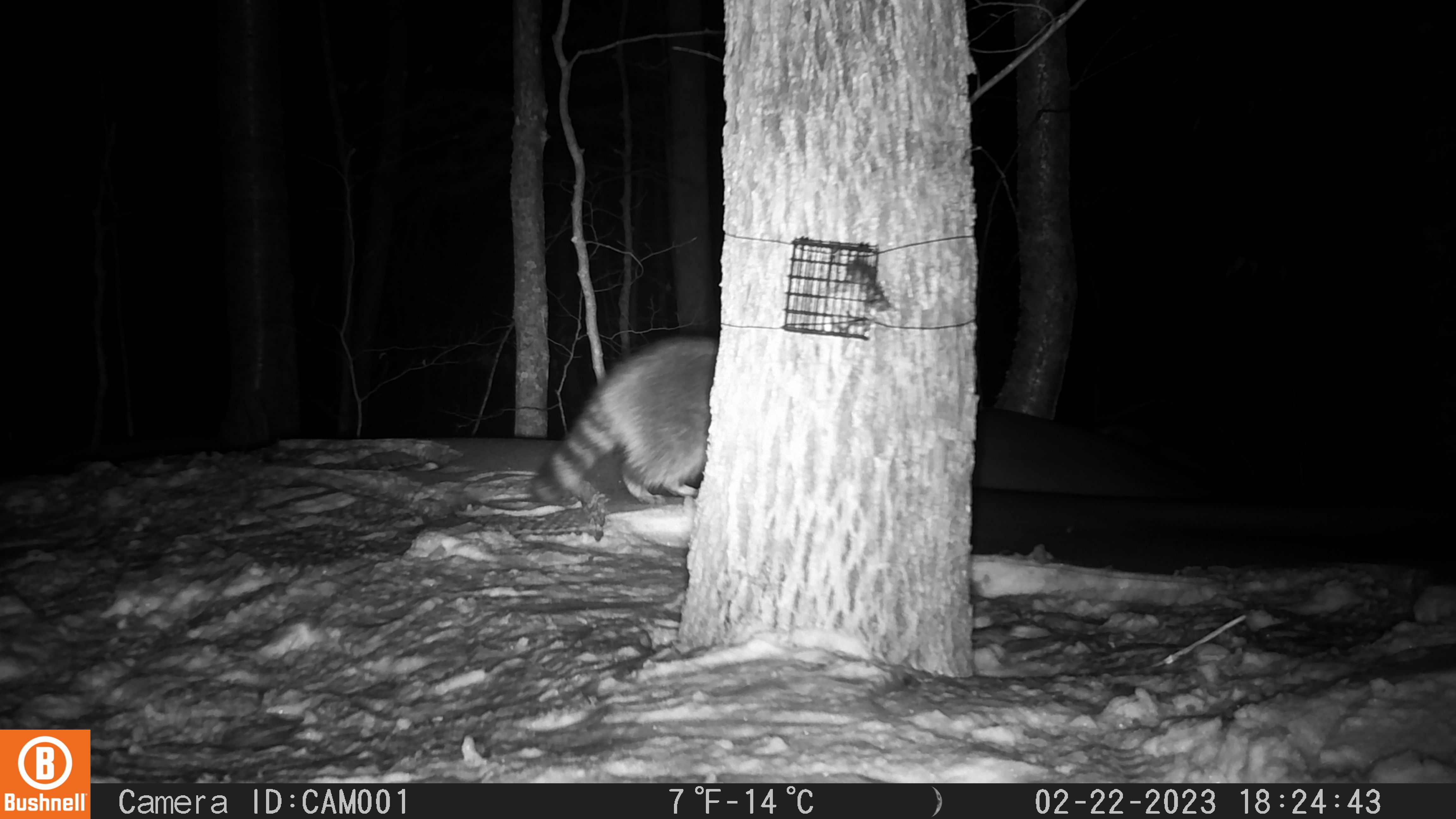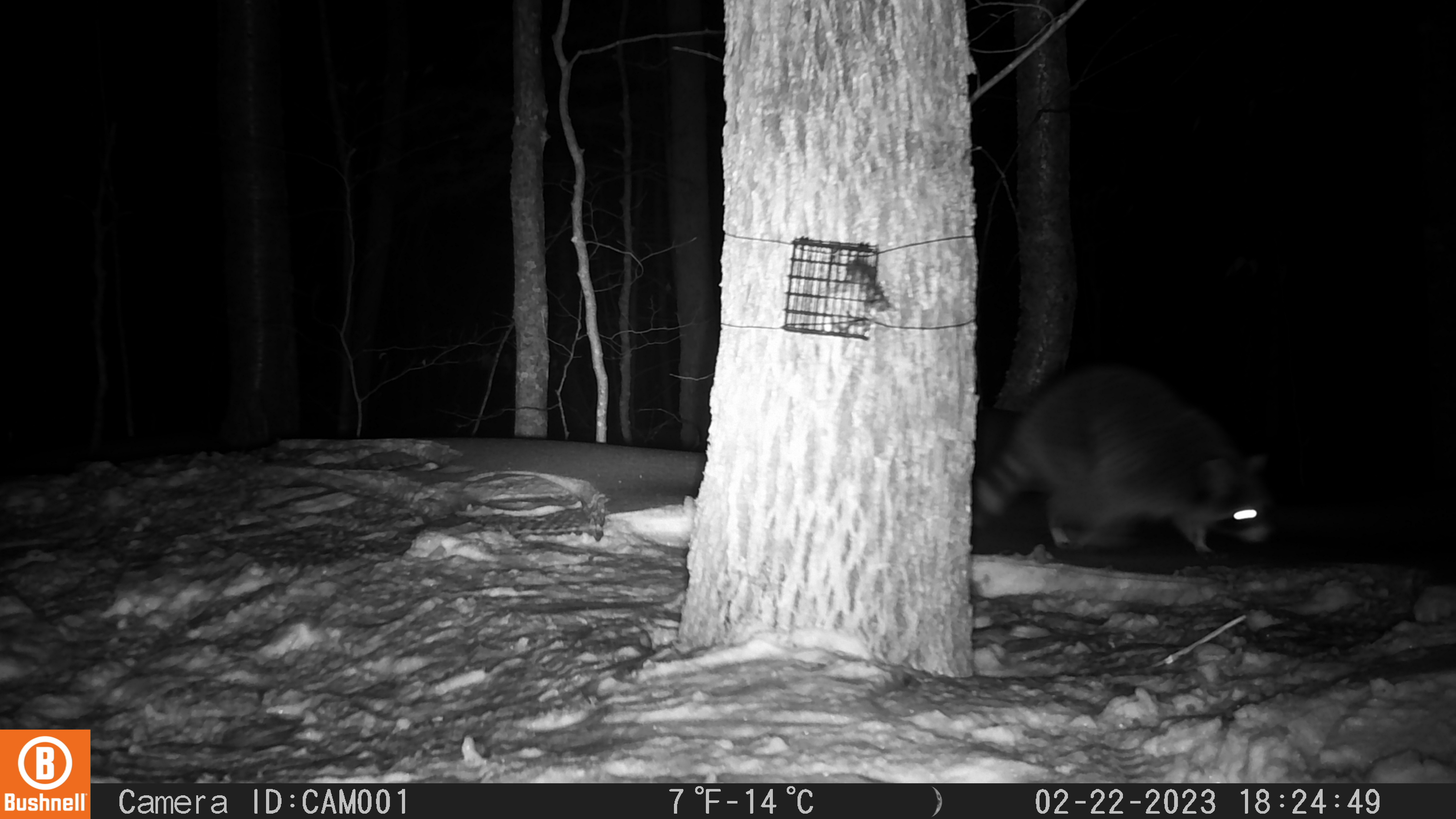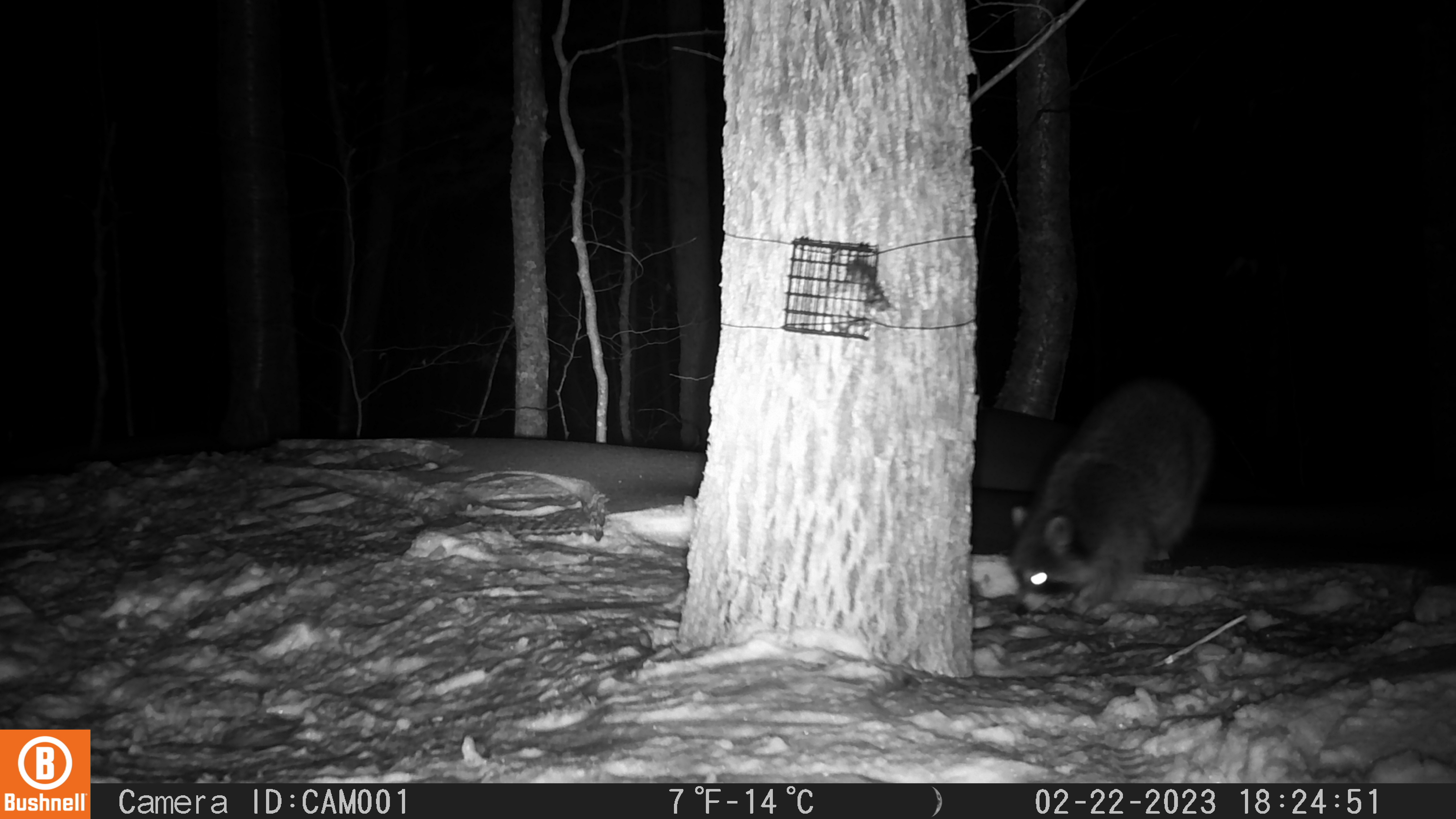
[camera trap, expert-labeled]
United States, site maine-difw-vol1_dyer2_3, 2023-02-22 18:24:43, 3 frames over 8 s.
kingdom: Animalia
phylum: Chordata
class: Mammalia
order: Carnivora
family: Procyonidae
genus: Procyon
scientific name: Procyon lotor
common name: raccoon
Raccoon (Procyon lotor).